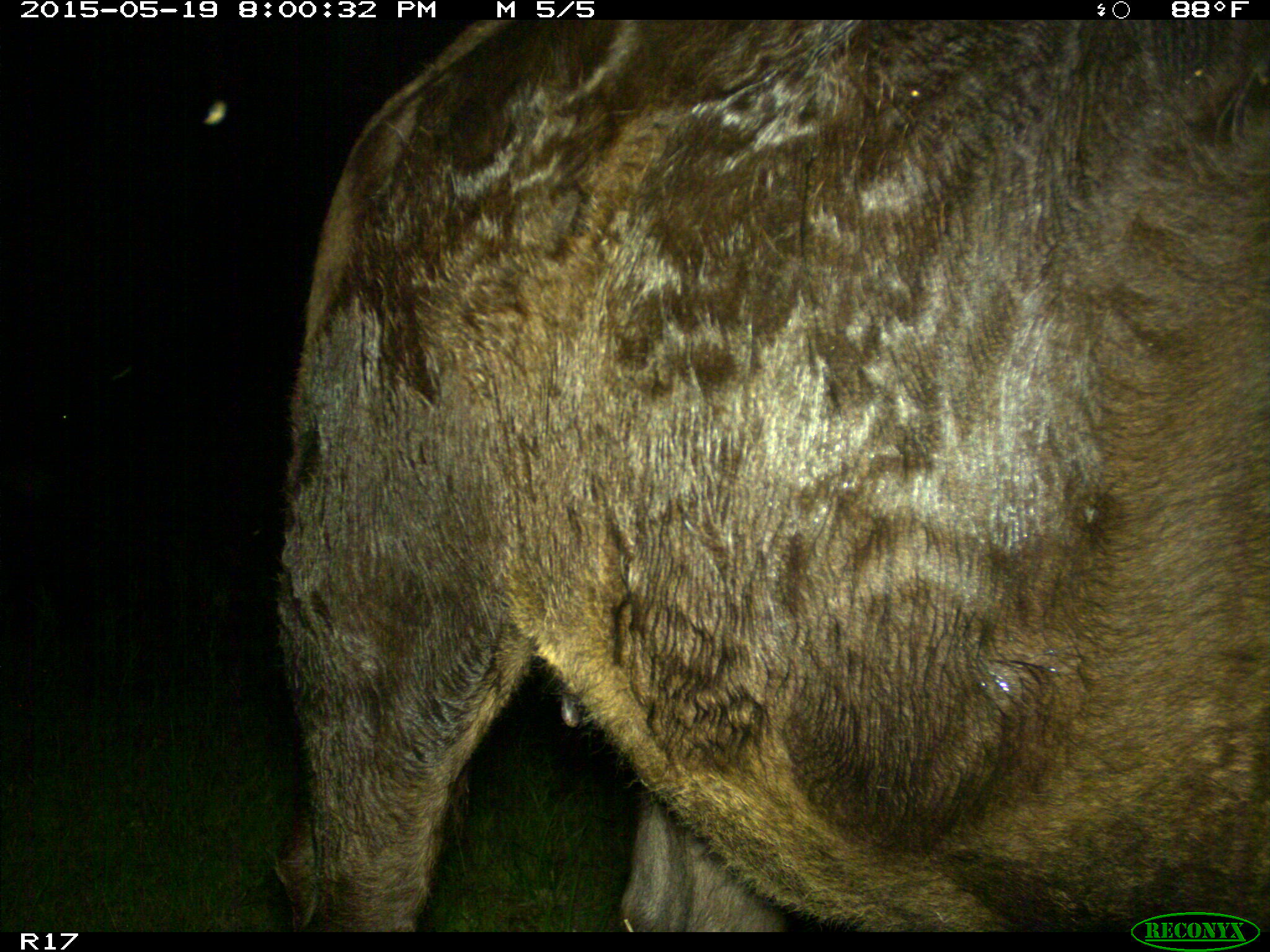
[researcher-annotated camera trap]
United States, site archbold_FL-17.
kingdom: Animalia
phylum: Chordata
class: Mammalia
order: Artiodactyla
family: Bovidae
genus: Bos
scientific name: Bos taurus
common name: domestic cow